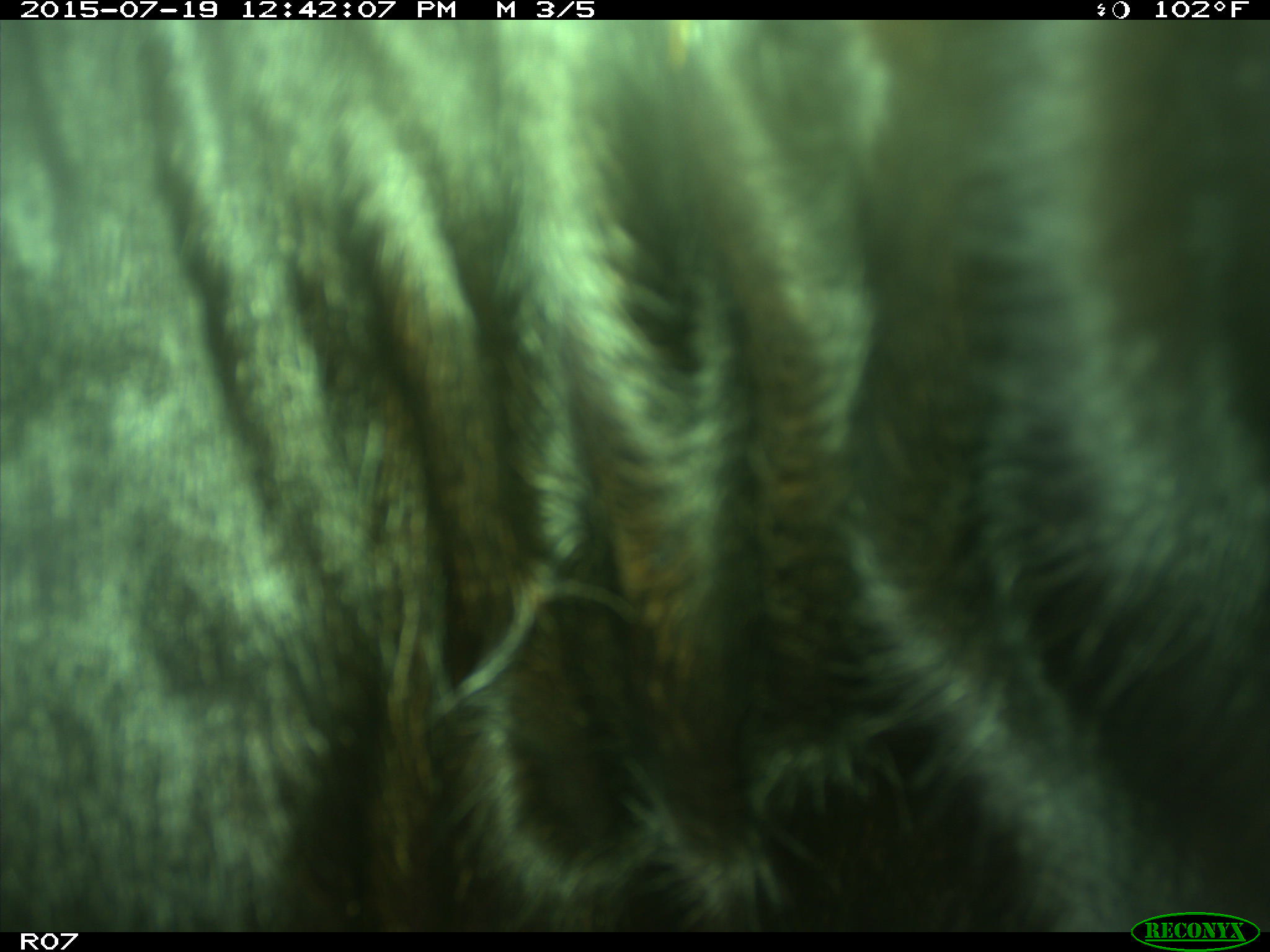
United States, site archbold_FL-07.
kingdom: Animalia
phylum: Chordata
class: Mammalia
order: Artiodactyla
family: Bovidae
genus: Bos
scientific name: Bos taurus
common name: domestic cow